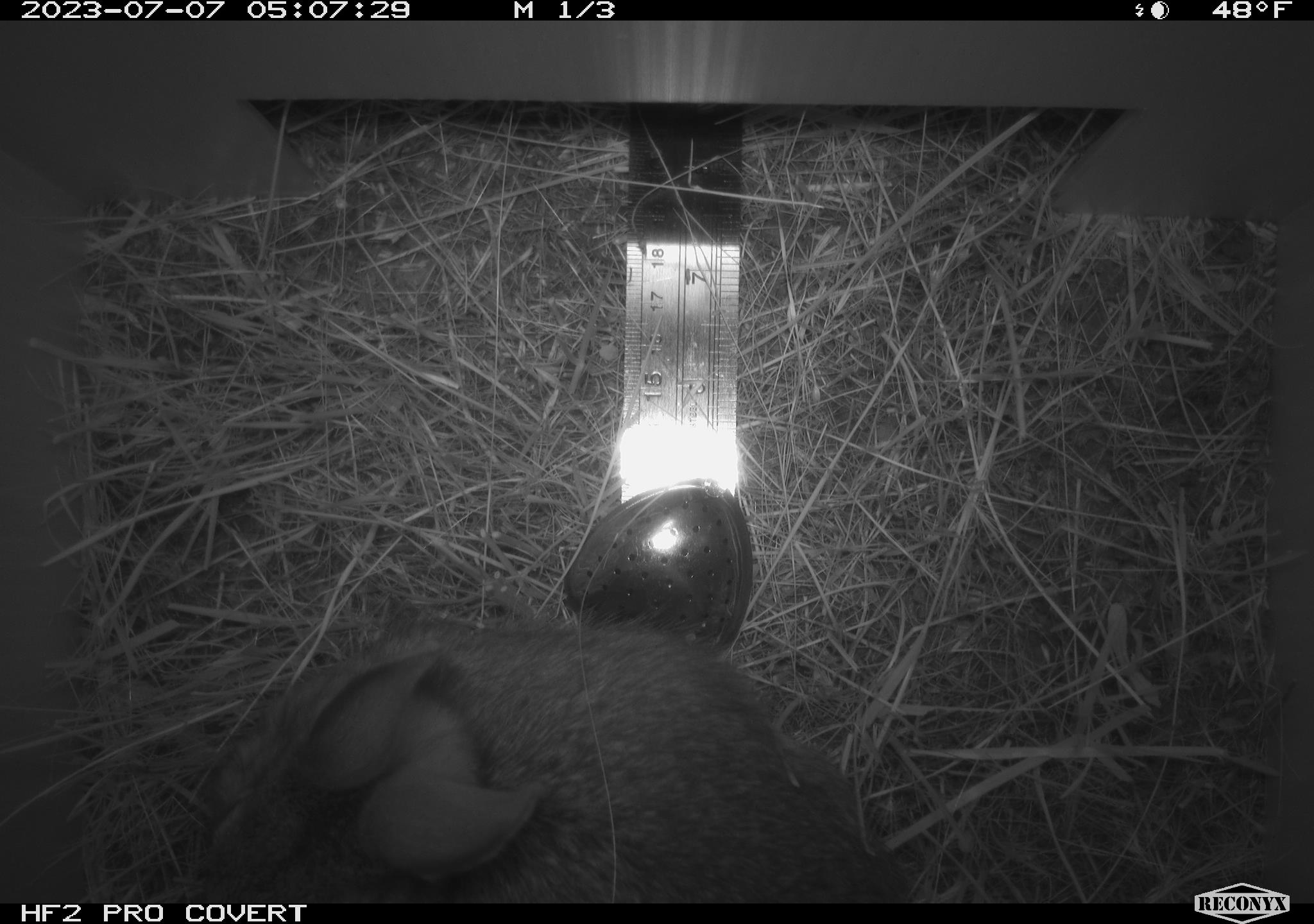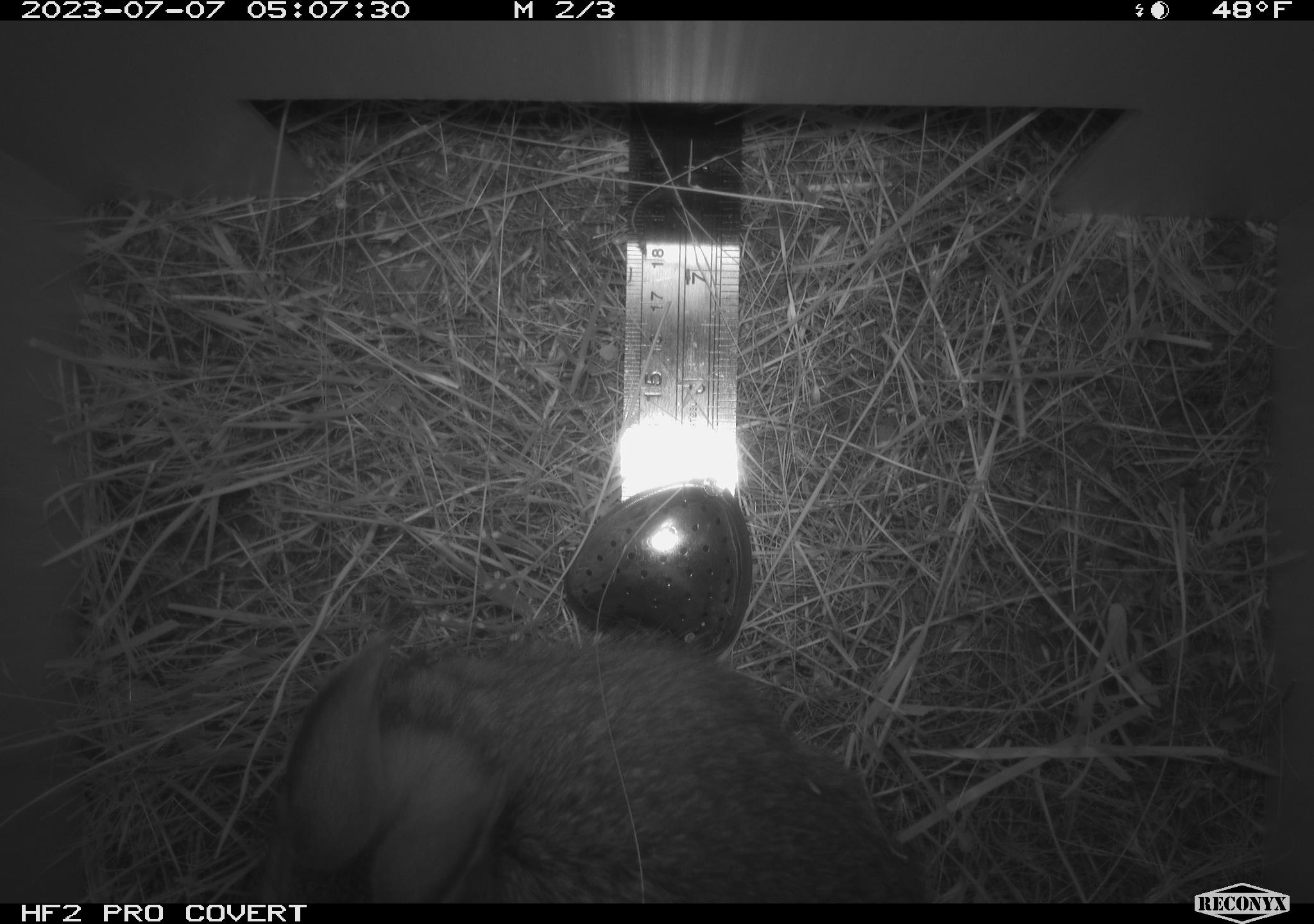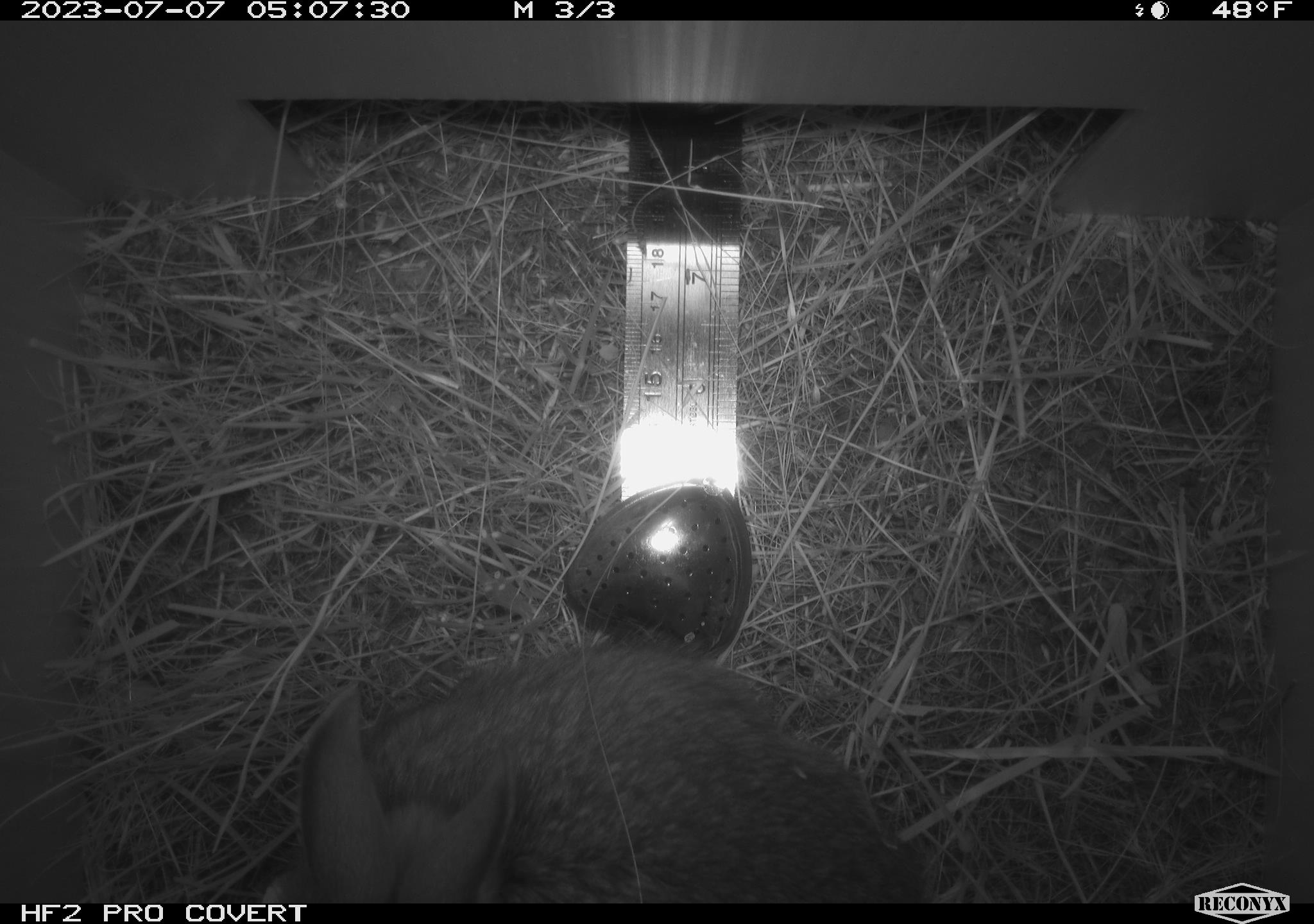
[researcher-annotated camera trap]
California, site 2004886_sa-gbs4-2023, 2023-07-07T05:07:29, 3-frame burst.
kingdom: Animalia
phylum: Chordata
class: Mammalia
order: Lagomorpha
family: Leporidae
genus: Sylvilagus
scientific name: Sylvilagus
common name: cottontail rabbits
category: sylvilagus species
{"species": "sylvilagus species (cottontail rabbits) (Sylvilagus)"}